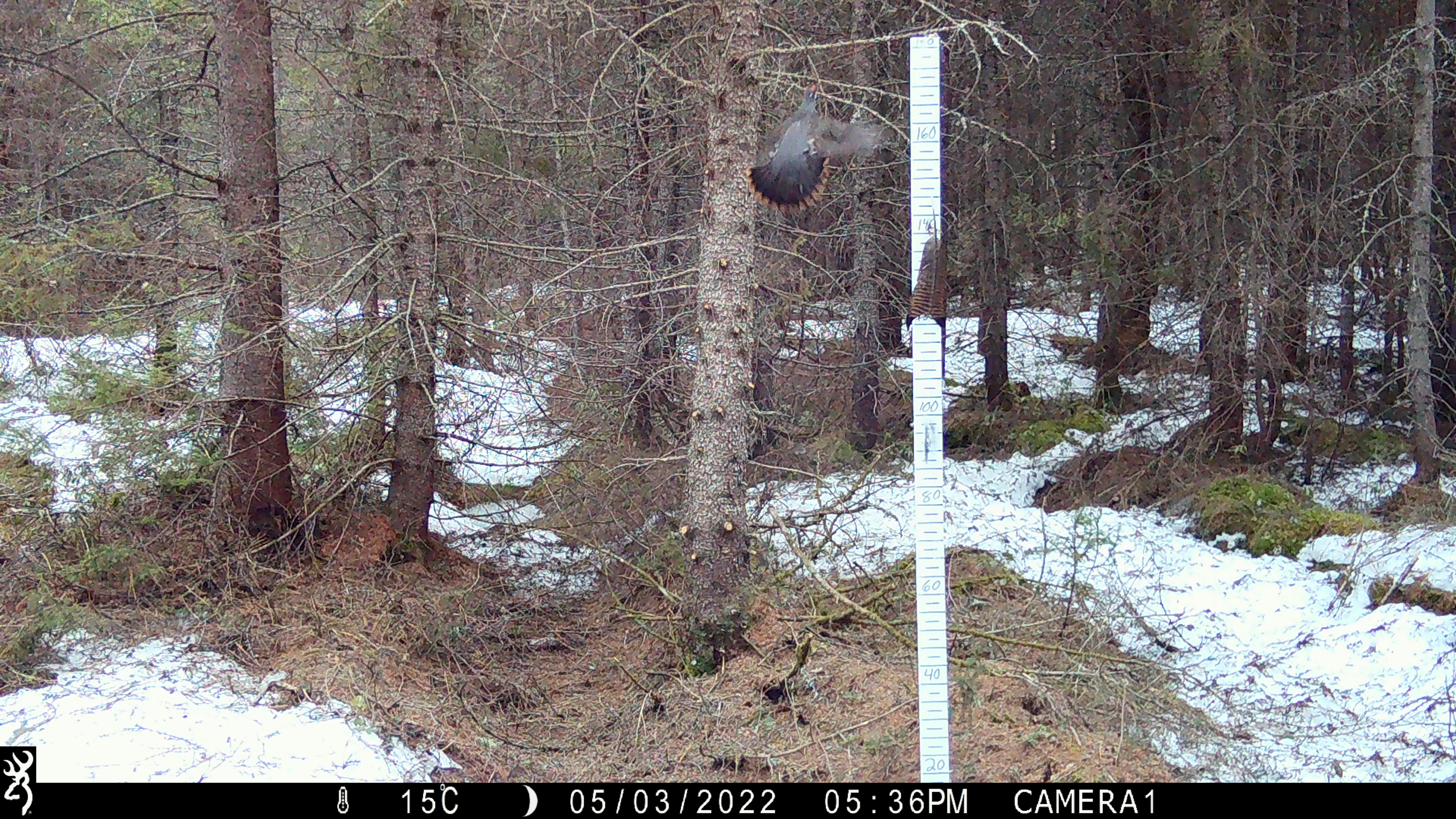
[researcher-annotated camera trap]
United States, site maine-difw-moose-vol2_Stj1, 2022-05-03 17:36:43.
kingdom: Animalia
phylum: Chordata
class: Aves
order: Galliformes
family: Phasianidae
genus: Canachites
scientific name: Canachites canadensis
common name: spruce grouse